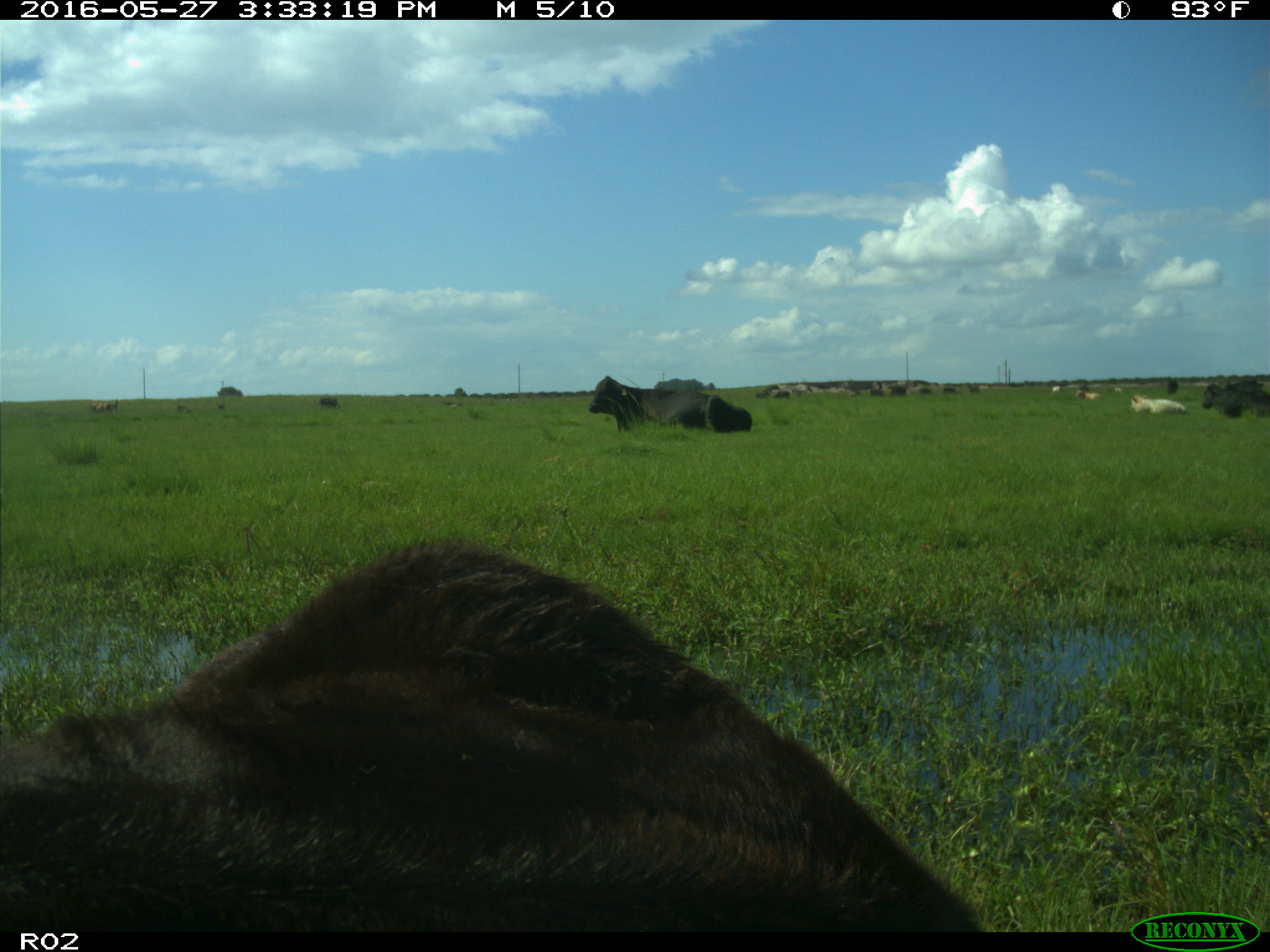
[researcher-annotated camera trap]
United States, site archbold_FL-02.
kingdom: Animalia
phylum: Chordata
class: Mammalia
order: Artiodactyla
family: Bovidae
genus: Bos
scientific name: Bos taurus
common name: domestic cow